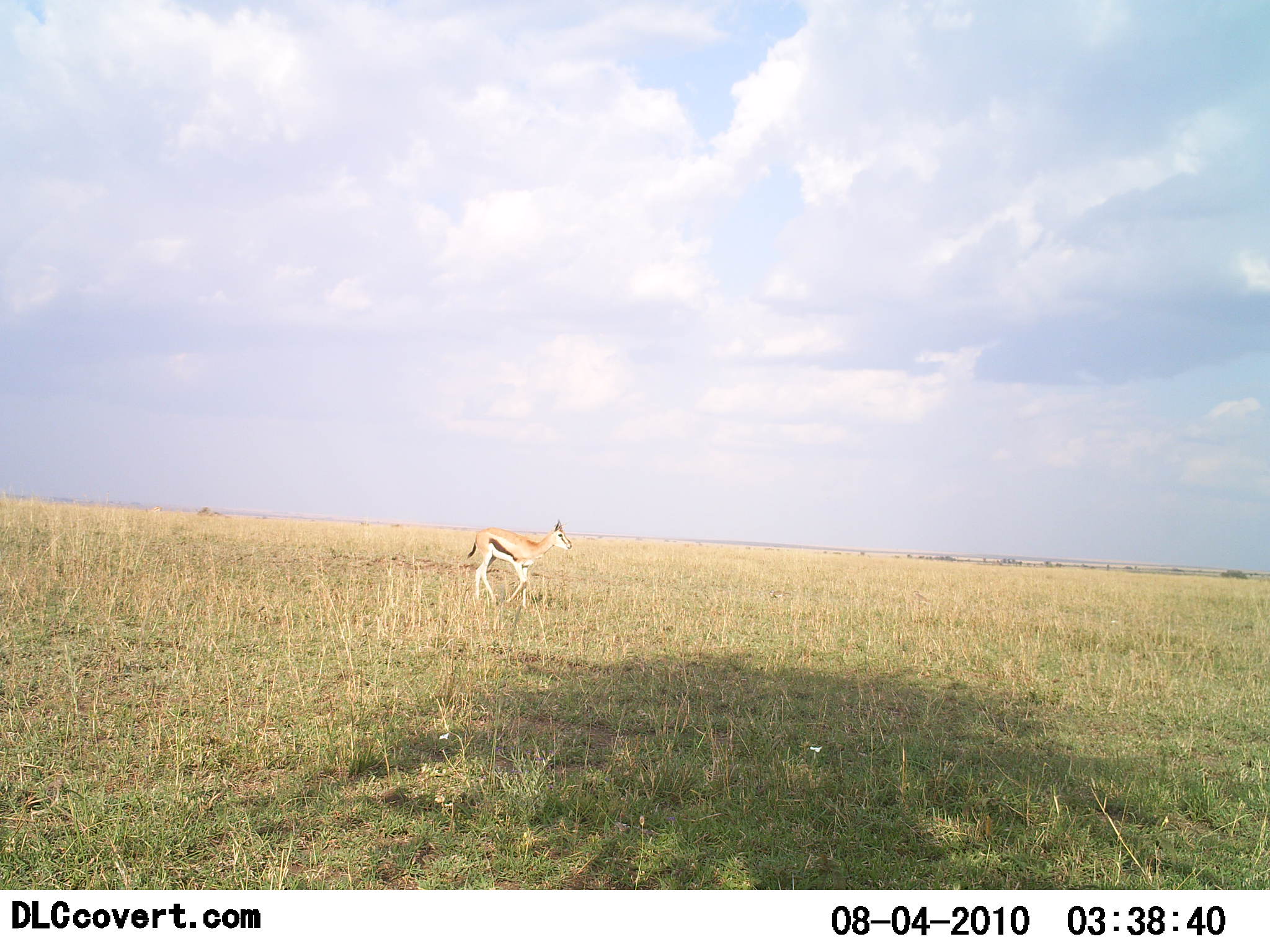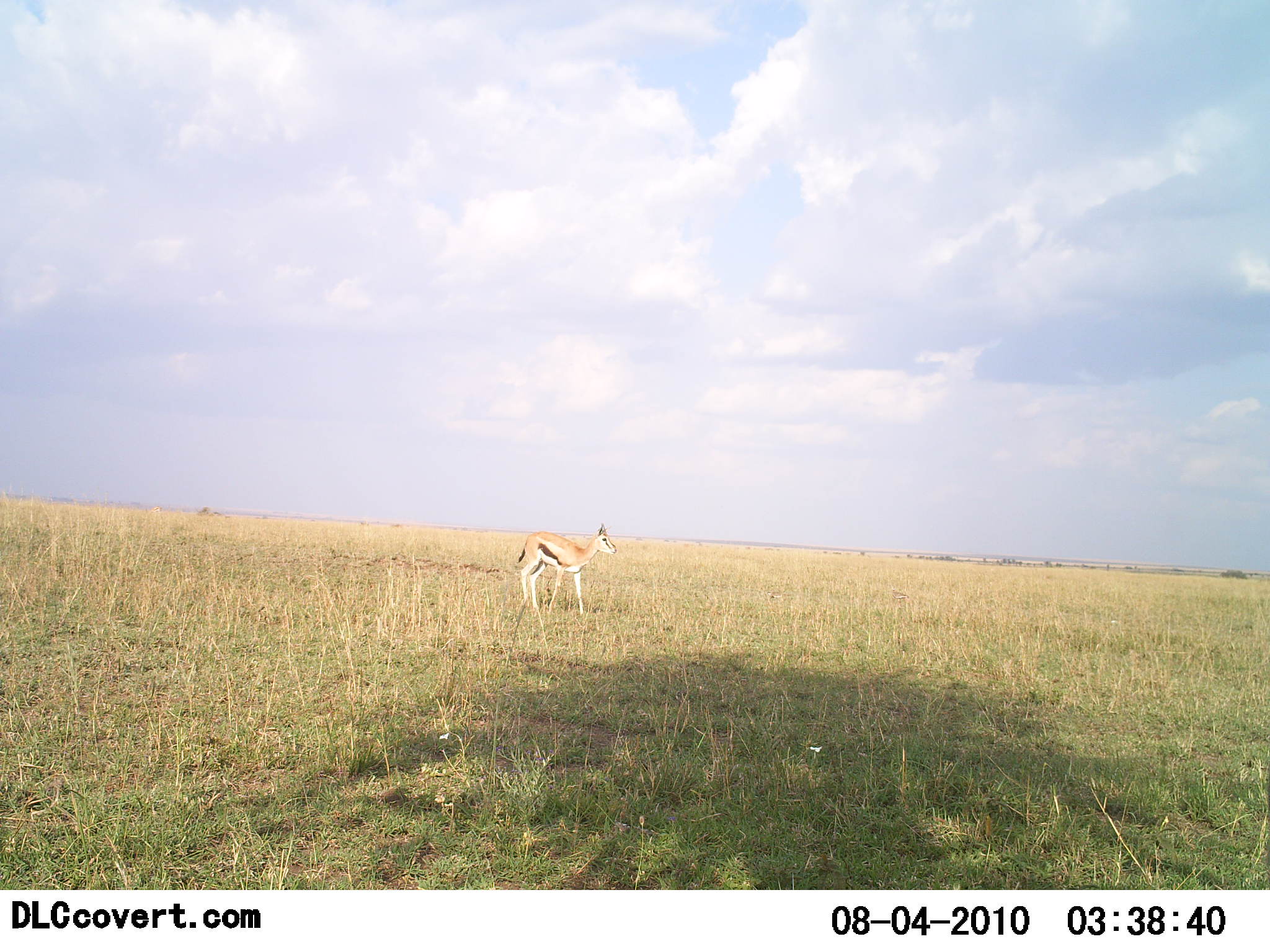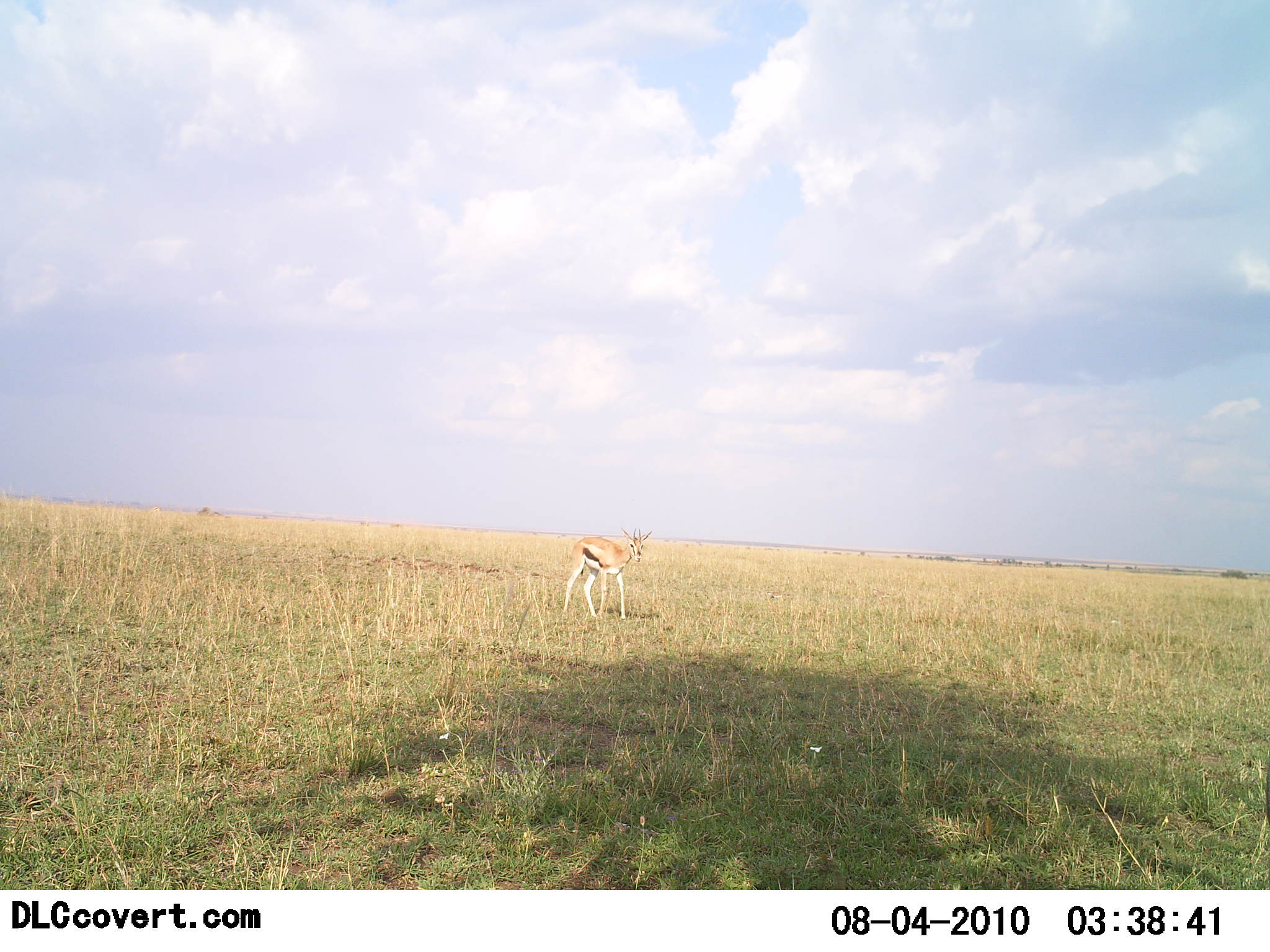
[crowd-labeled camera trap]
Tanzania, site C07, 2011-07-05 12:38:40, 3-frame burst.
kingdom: Animalia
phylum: Chordata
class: Mammalia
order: Artiodactyla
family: Bovidae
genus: Eudorcas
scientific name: Eudorcas thomsonii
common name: thomson's gazelle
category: gazellethomsons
Gazellethomsons (thomson's gazelle) (Eudorcas thomsonii), count 1. Behavior (volunteer vote fractions): standing 27%, resting 0%, moving 82%, interacting 0%. Young present (vote fraction): 0%. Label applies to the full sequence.